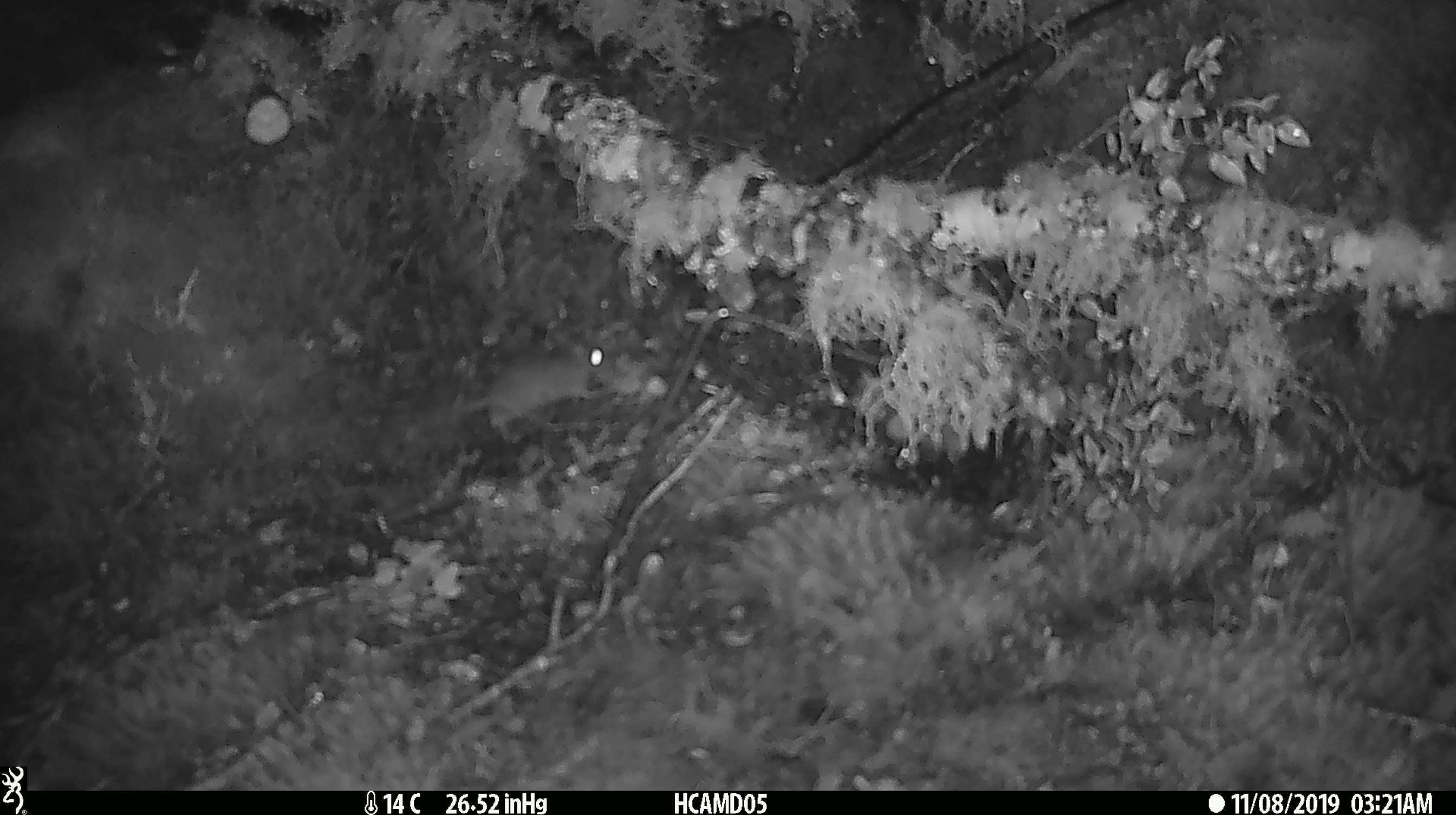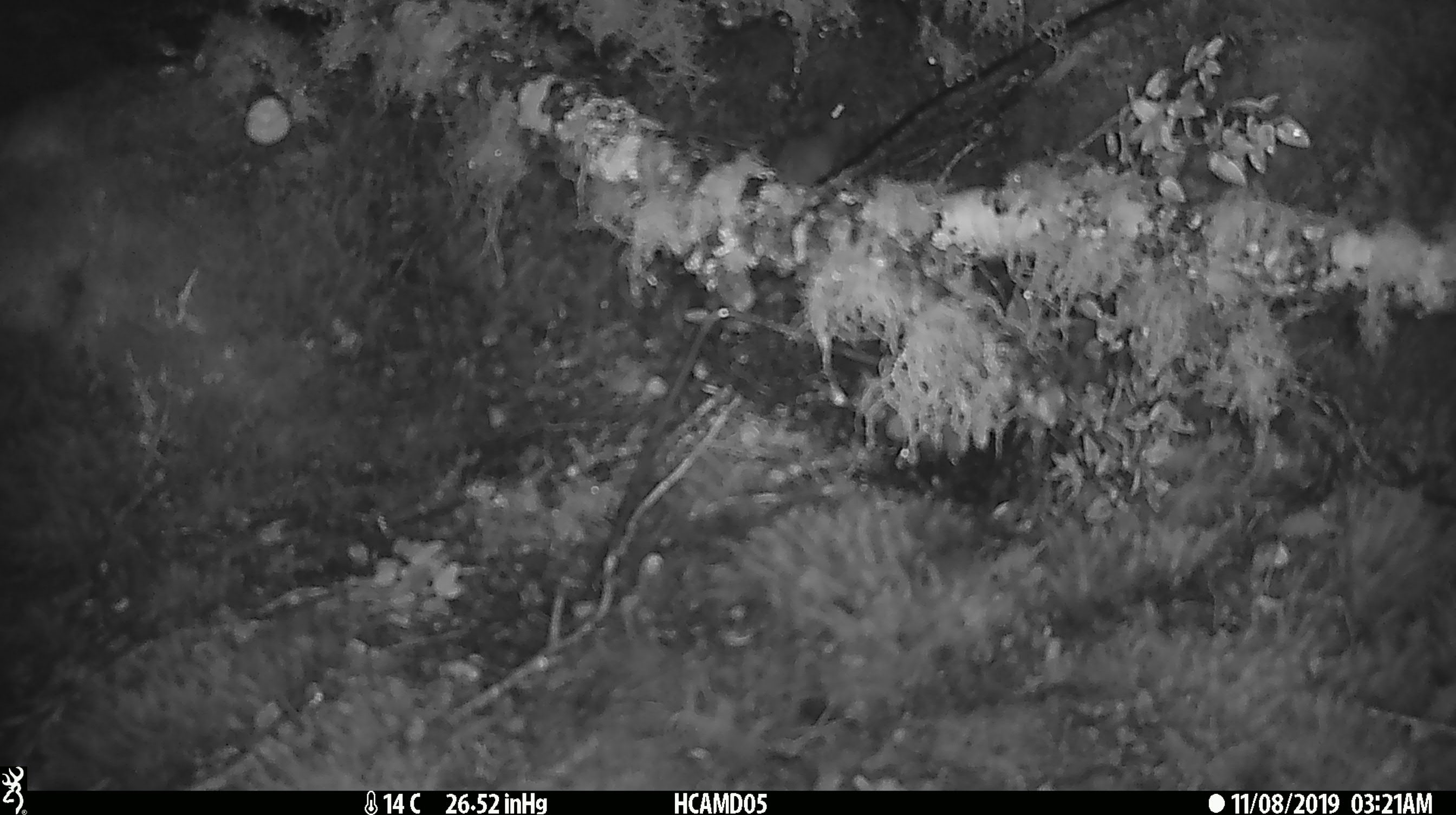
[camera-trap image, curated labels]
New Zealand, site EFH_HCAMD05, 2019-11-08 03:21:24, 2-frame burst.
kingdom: Animalia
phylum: Chordata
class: Mammalia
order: Rodentia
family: Muridae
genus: Mus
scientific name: Mus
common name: mouse